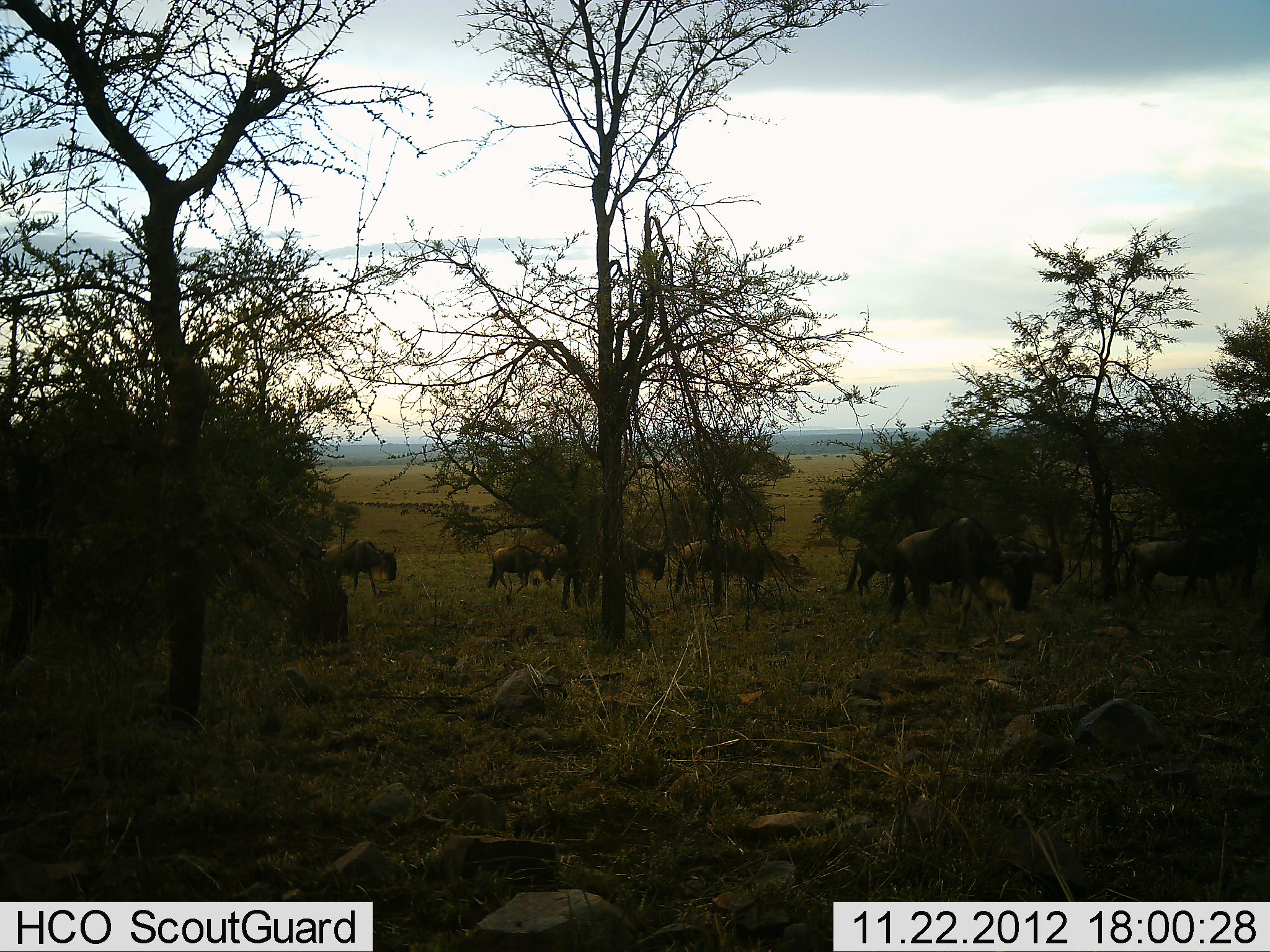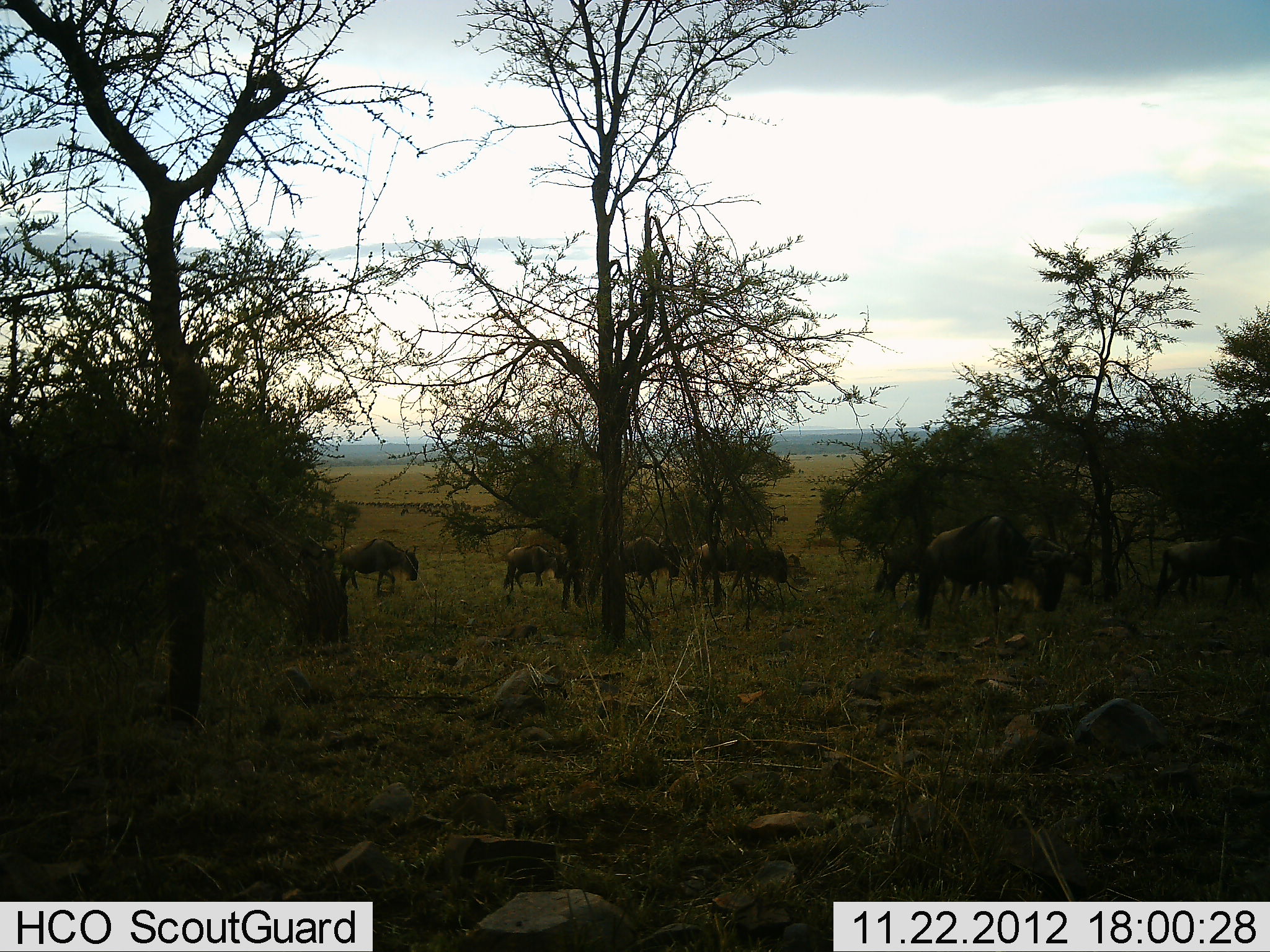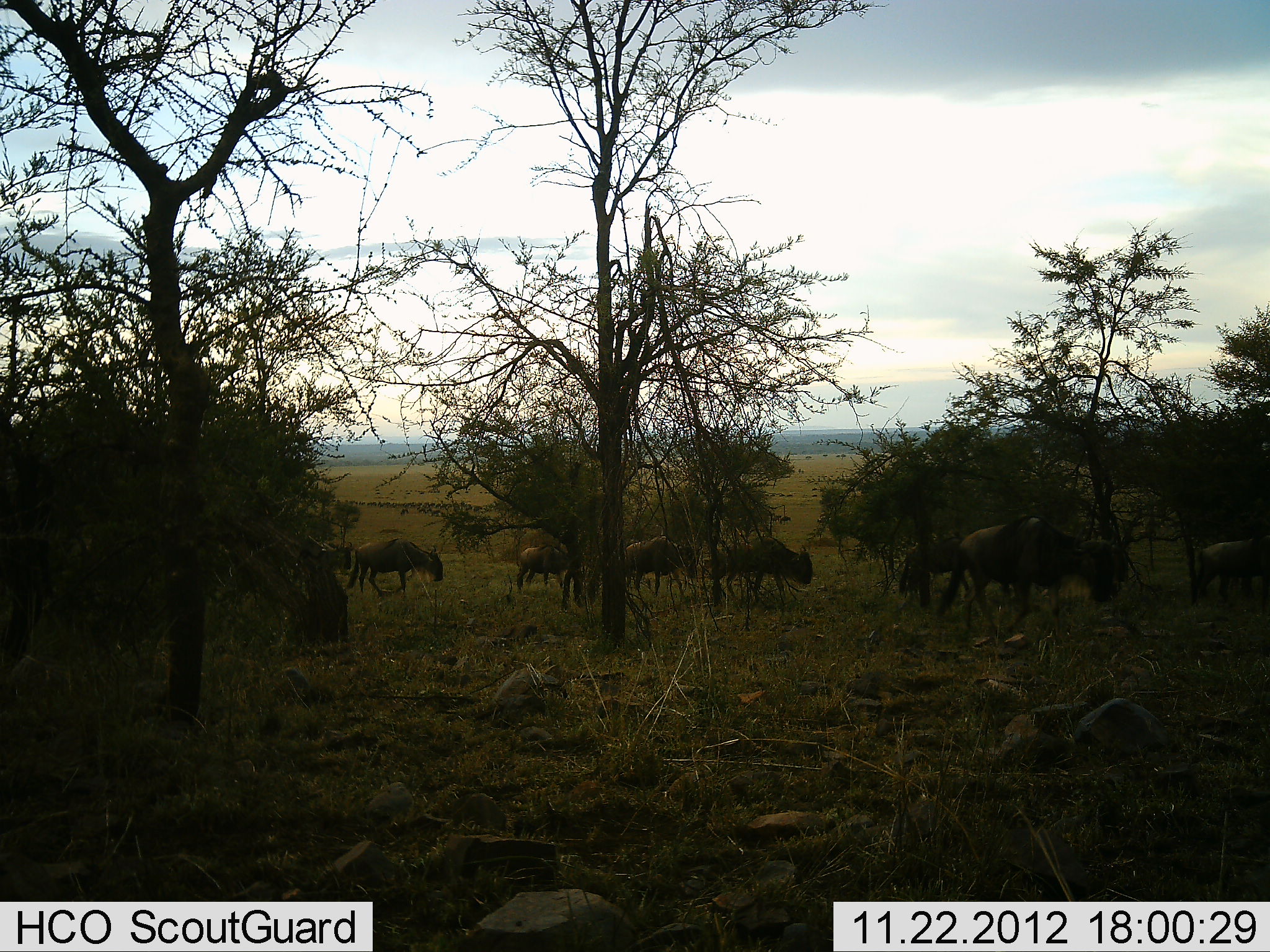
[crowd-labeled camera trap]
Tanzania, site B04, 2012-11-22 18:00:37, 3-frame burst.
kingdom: Animalia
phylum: Chordata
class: Mammalia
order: Artiodactyla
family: Bovidae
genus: Connochaetes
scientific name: Connochaetes taurinus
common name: blue wildebeest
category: wildebeest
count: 9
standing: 0%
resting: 0%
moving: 90%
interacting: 0%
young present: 0%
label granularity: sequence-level